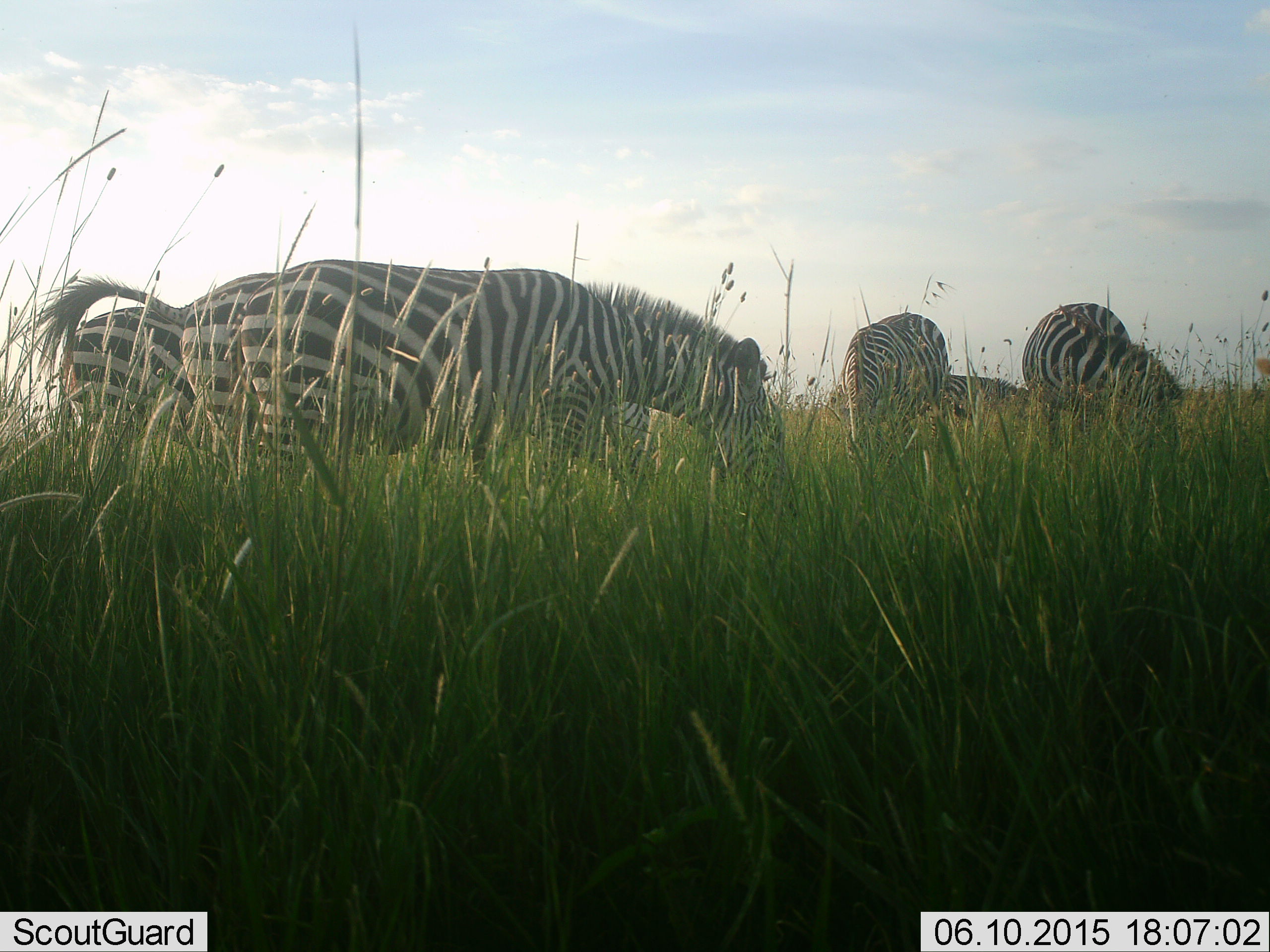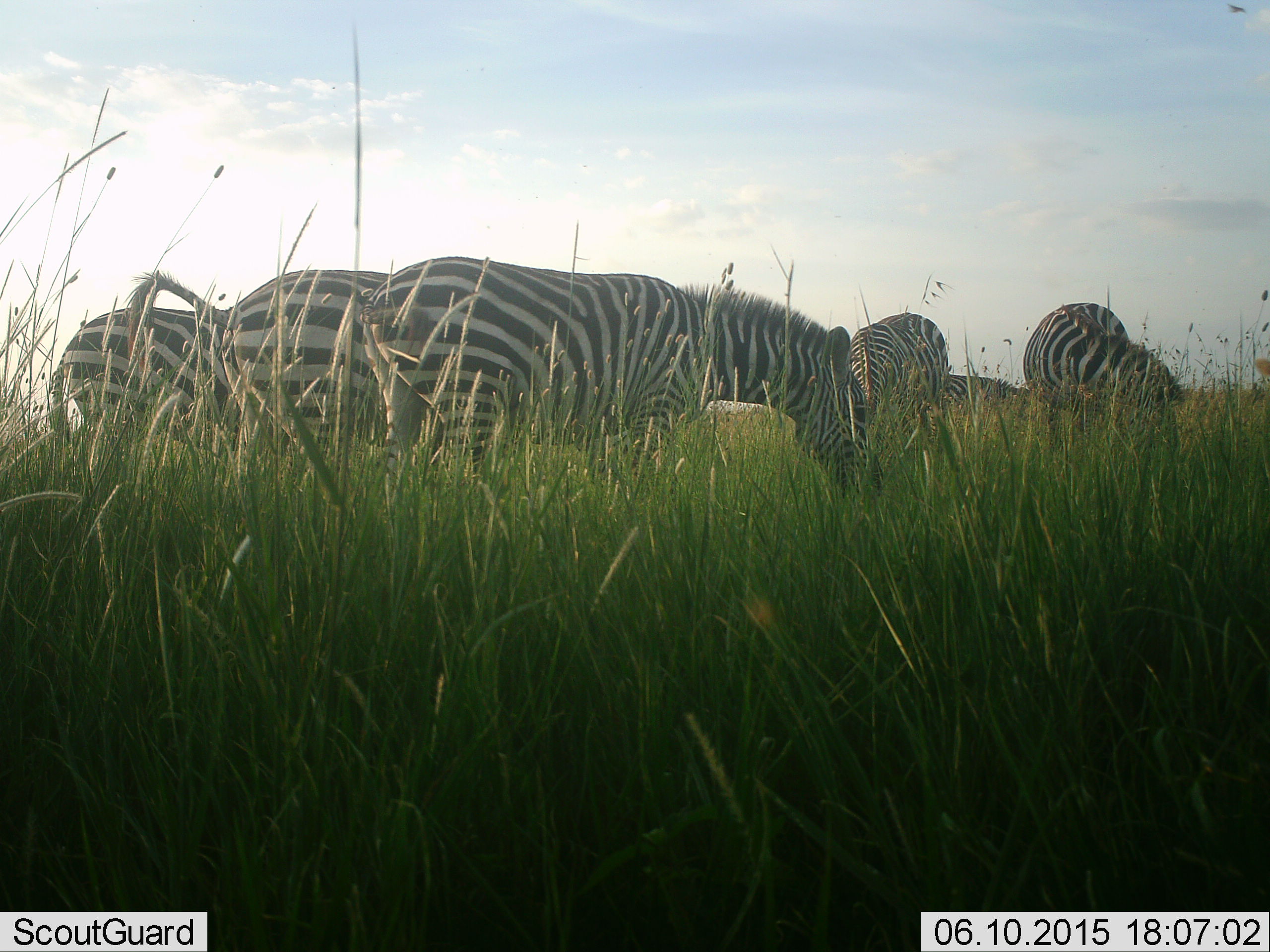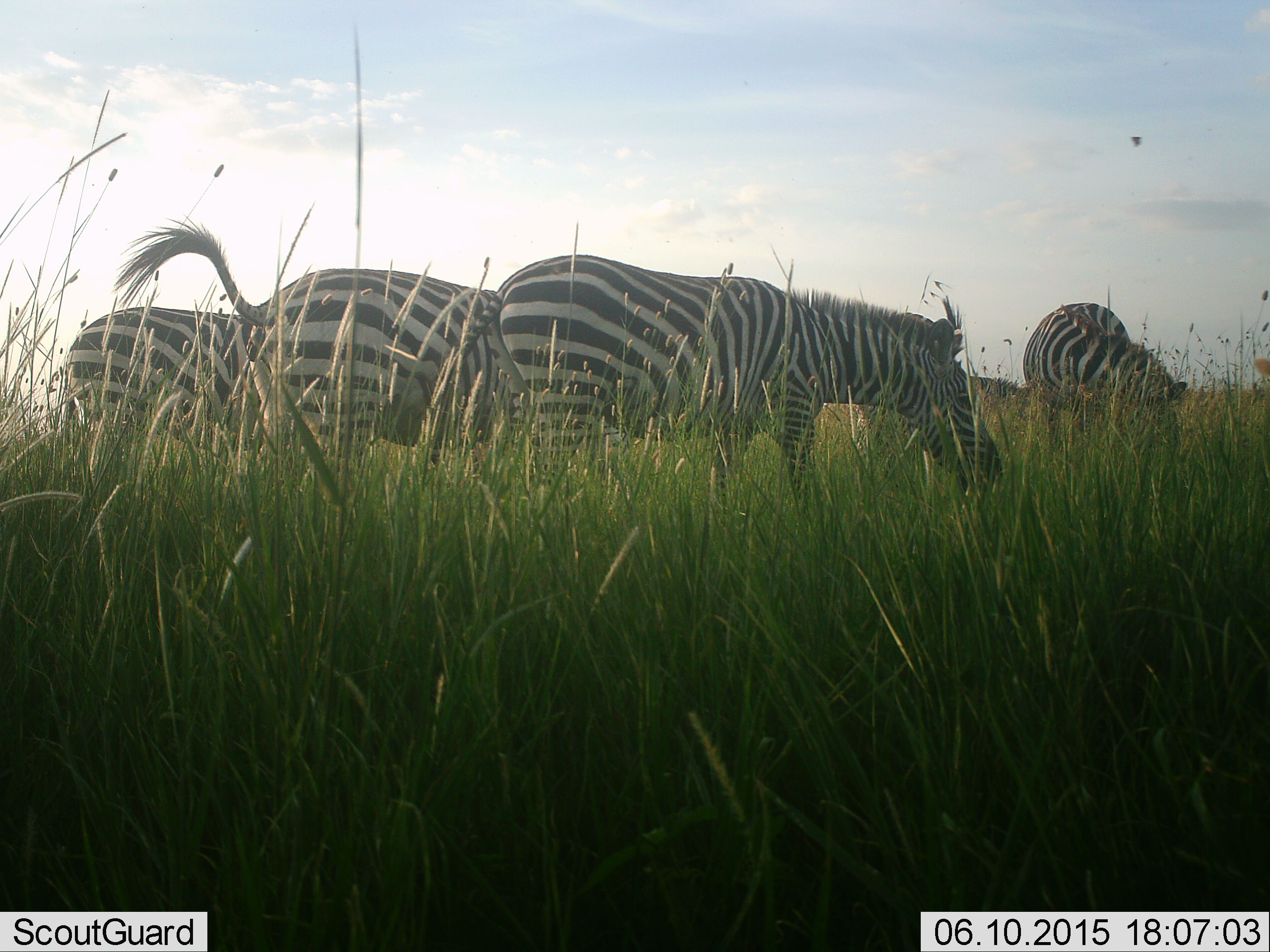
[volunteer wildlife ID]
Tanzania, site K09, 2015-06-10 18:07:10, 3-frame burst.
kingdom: Animalia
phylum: Chordata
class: Mammalia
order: Perissodactyla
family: Equidae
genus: Equus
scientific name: Equus quagga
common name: plains zebra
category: zebra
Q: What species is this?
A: Zebra (plains zebra) (Equus quagga).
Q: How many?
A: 6.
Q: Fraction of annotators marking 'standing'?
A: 40%.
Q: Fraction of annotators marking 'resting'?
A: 0%.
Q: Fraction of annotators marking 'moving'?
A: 30%.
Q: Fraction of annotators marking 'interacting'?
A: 0%.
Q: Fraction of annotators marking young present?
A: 0%.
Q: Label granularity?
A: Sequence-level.